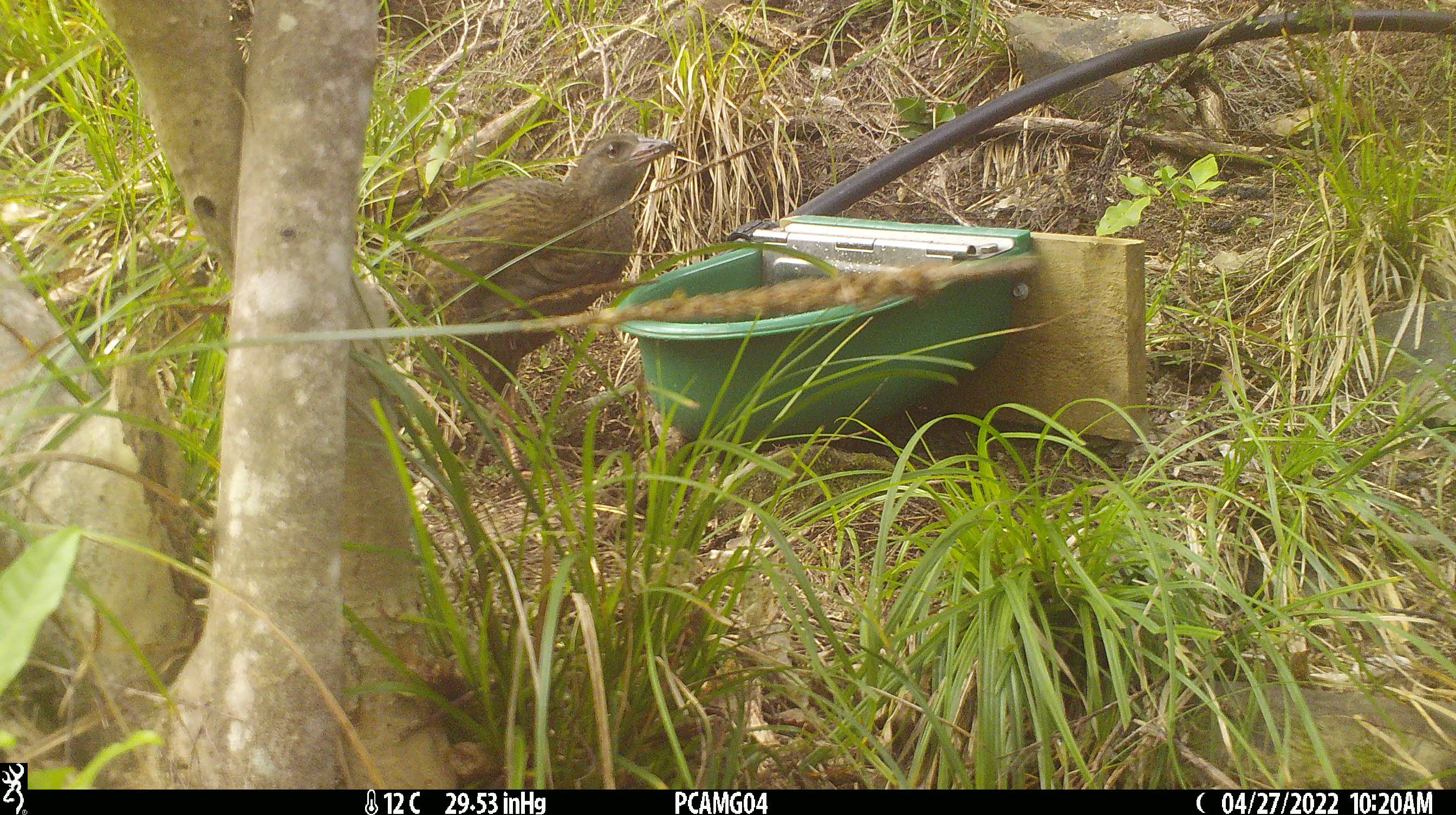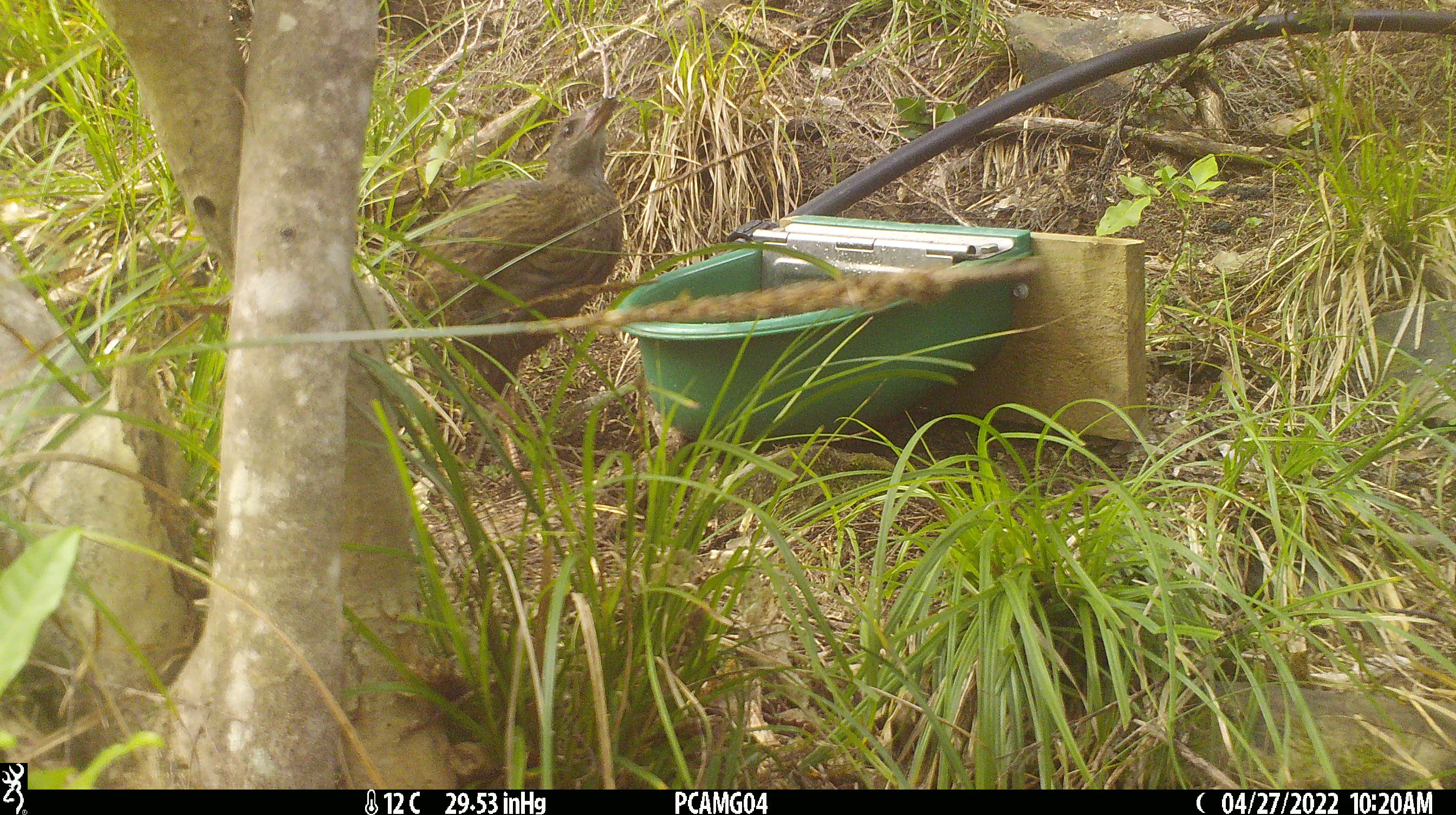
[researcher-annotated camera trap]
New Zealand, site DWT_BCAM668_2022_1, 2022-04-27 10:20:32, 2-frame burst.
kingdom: Animalia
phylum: Chordata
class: Aves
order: Gruiformes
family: Rallidae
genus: Gallirallus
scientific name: Gallirallus australis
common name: weka